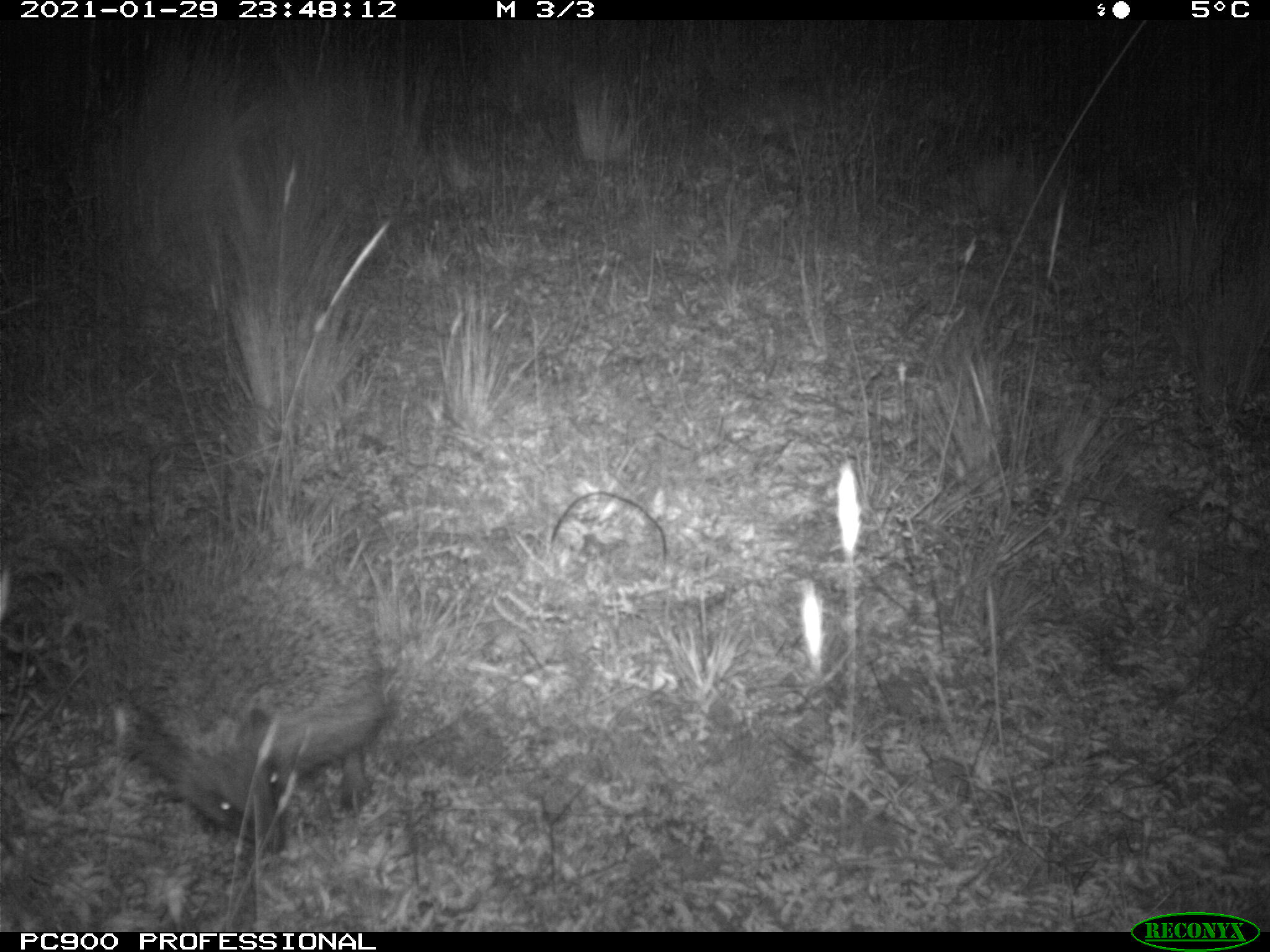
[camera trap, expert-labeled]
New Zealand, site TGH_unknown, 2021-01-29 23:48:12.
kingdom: Animalia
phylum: Chordata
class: Mammalia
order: Eulipotyphla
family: Erinaceidae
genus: Erinaceus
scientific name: Erinaceus europaeus europaeus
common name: european hedgehog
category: hedgehog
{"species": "hedgehog (european hedgehog) (Erinaceus europaeus europaeus)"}